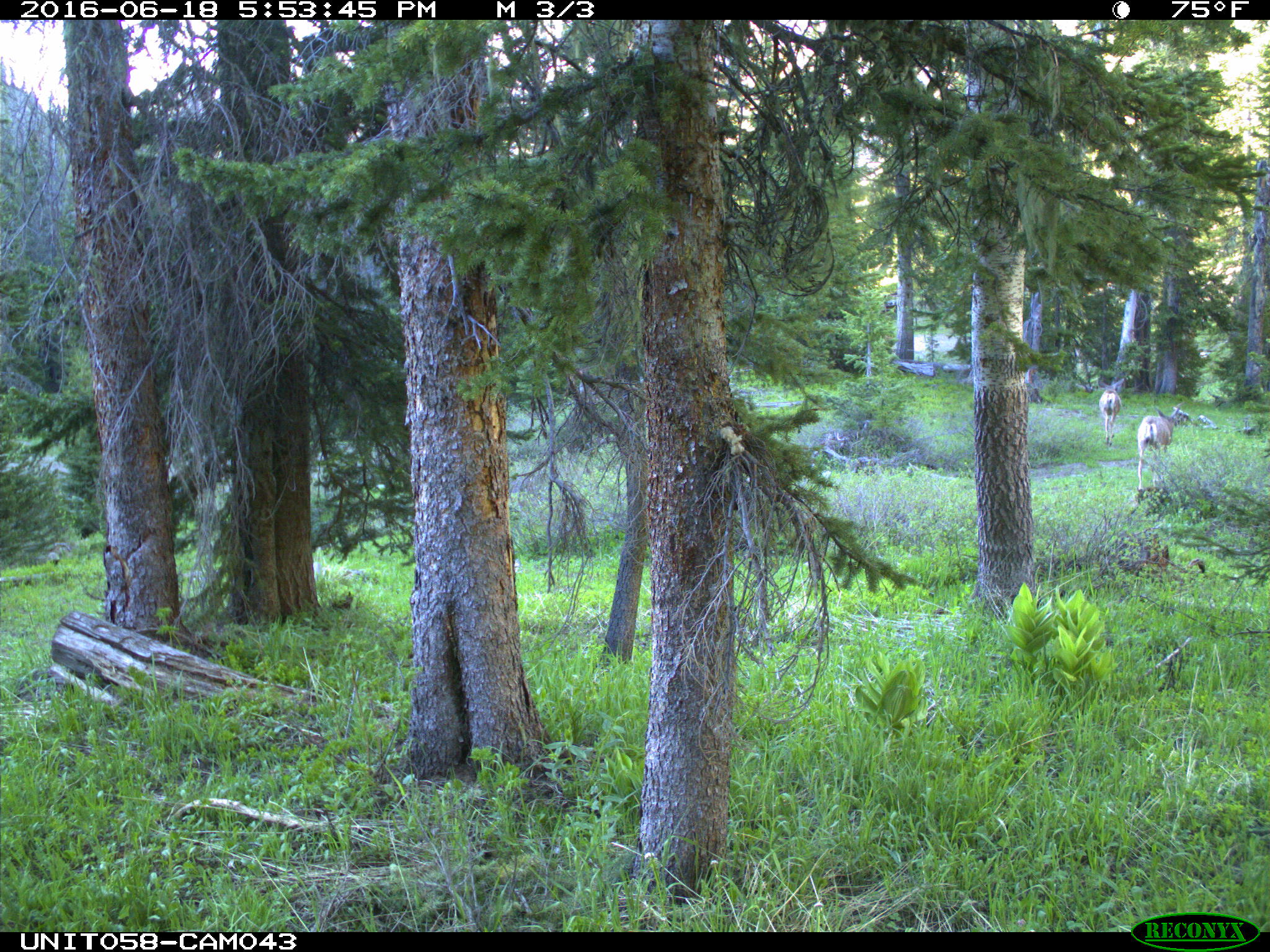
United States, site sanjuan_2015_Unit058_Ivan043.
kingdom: Animalia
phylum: Chordata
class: Mammalia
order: Artiodactyla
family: Cervidae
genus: Odocoileus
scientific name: Odocoileus hemionus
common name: mule deer